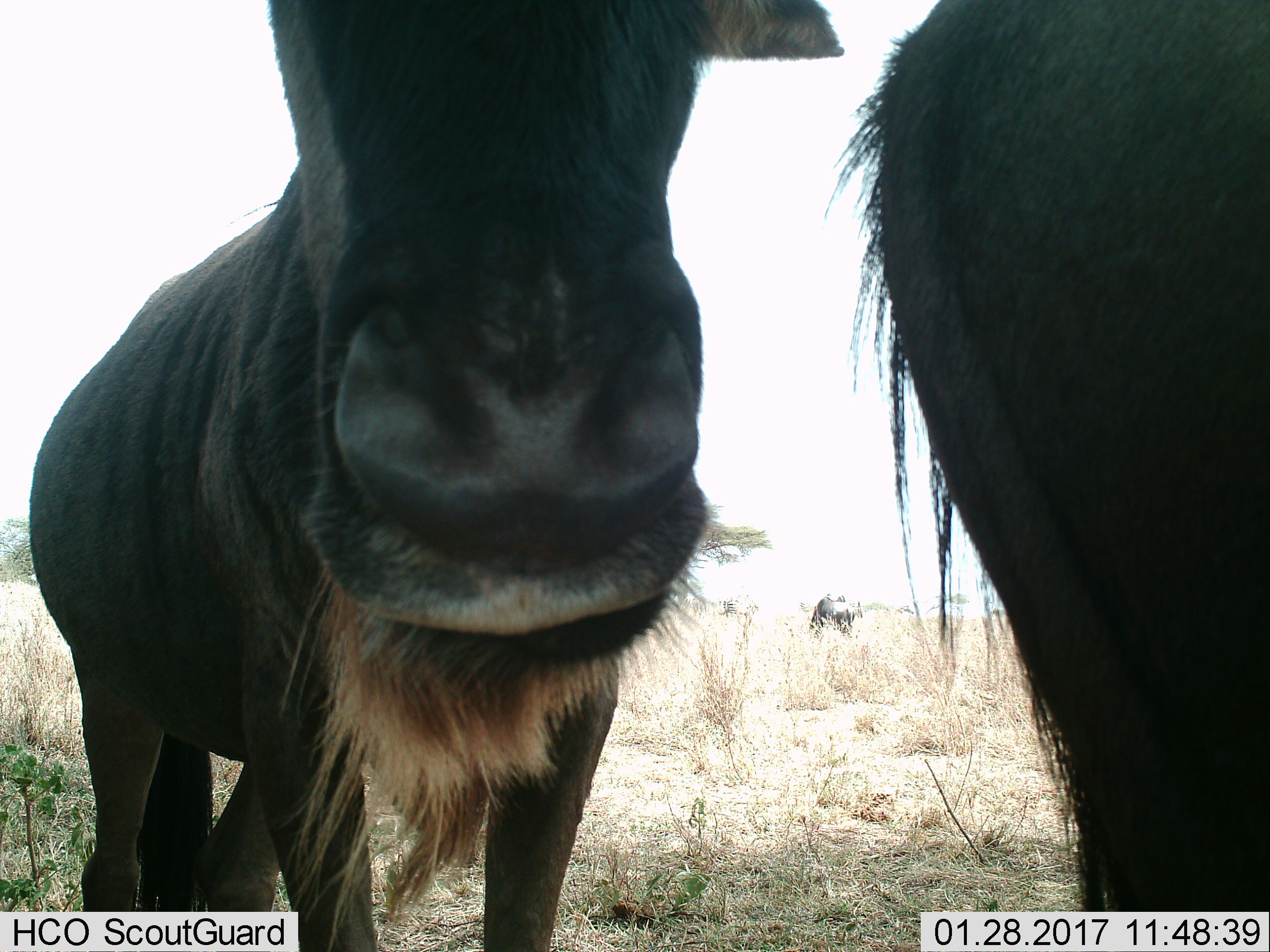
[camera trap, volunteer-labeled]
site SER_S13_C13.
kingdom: Animalia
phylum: Chordata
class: Mammalia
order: Artiodactyla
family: Bovidae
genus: Connochaetes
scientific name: Connochaetes taurinus taurinus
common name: blue wildebeest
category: wildebeestblue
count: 2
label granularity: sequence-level